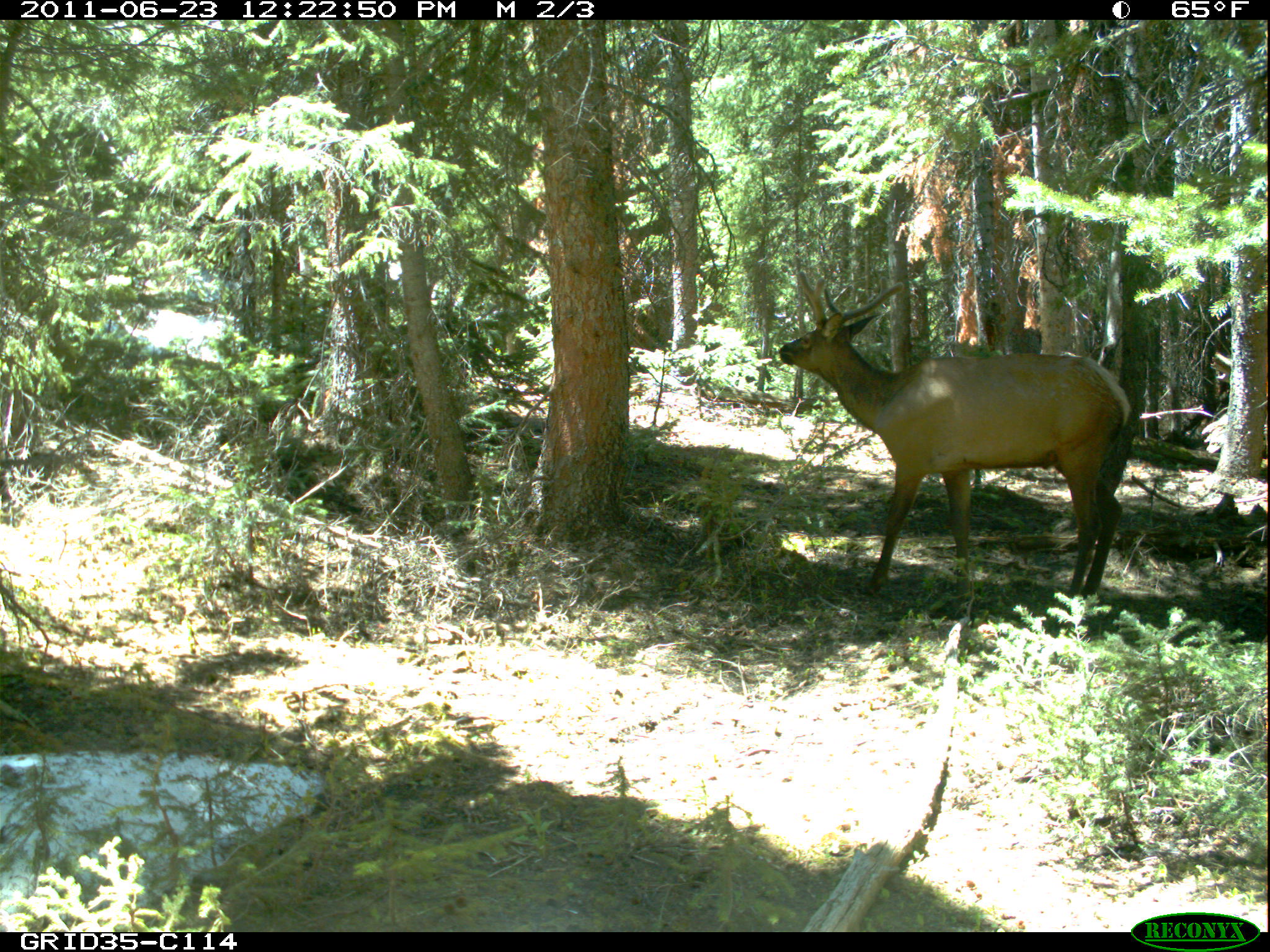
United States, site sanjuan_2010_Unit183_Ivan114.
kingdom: Animalia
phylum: Chordata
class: Mammalia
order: Artiodactyla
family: Cervidae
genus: Cervus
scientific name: Cervus elaphus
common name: red deer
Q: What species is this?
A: Cervus elaphus (red deer).